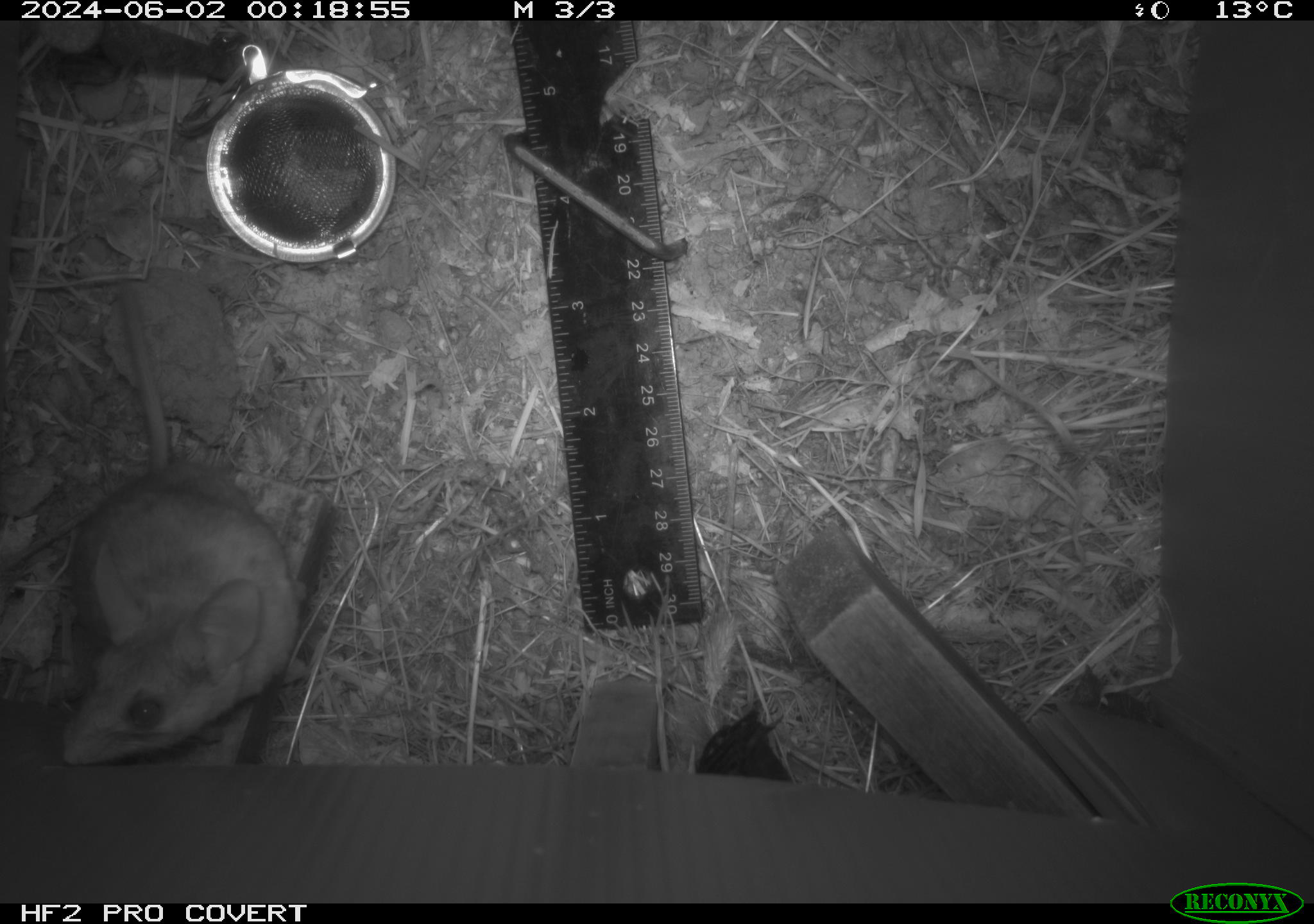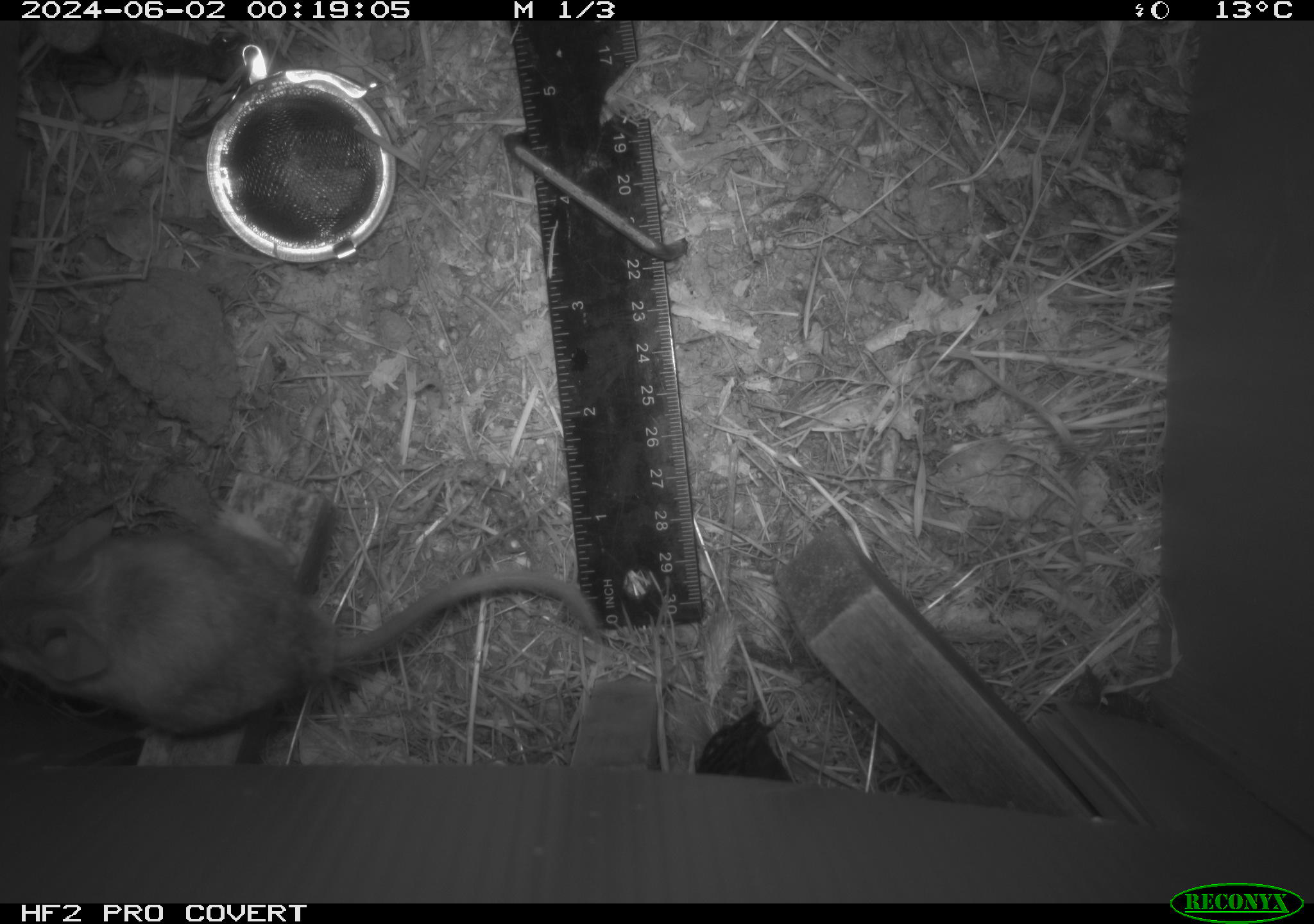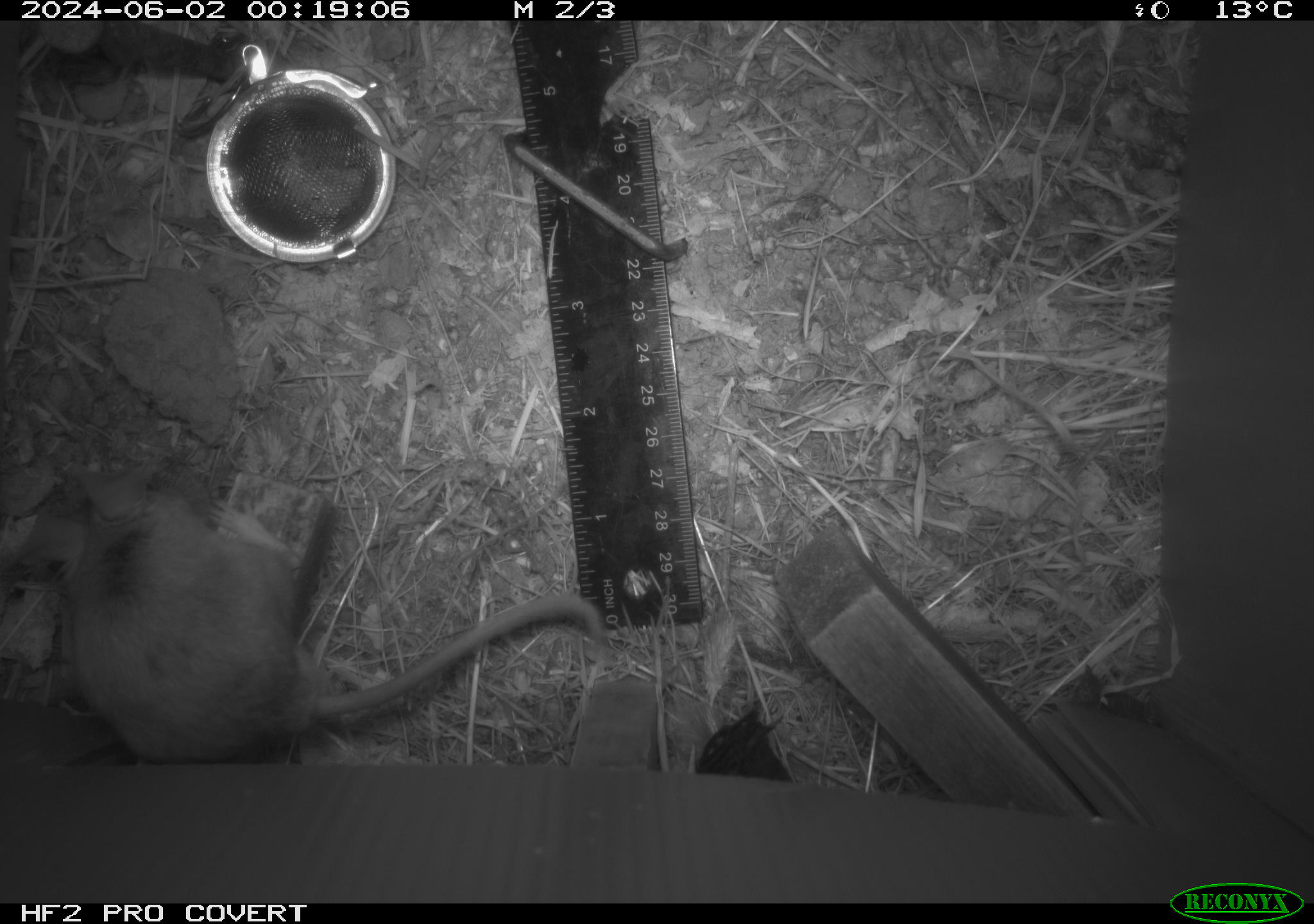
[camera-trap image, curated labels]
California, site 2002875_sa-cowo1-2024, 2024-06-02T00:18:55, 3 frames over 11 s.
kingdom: Animalia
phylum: Chordata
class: Mammalia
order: Rodentia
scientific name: Rodentia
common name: rodent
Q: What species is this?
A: Rodent (Rodentia).